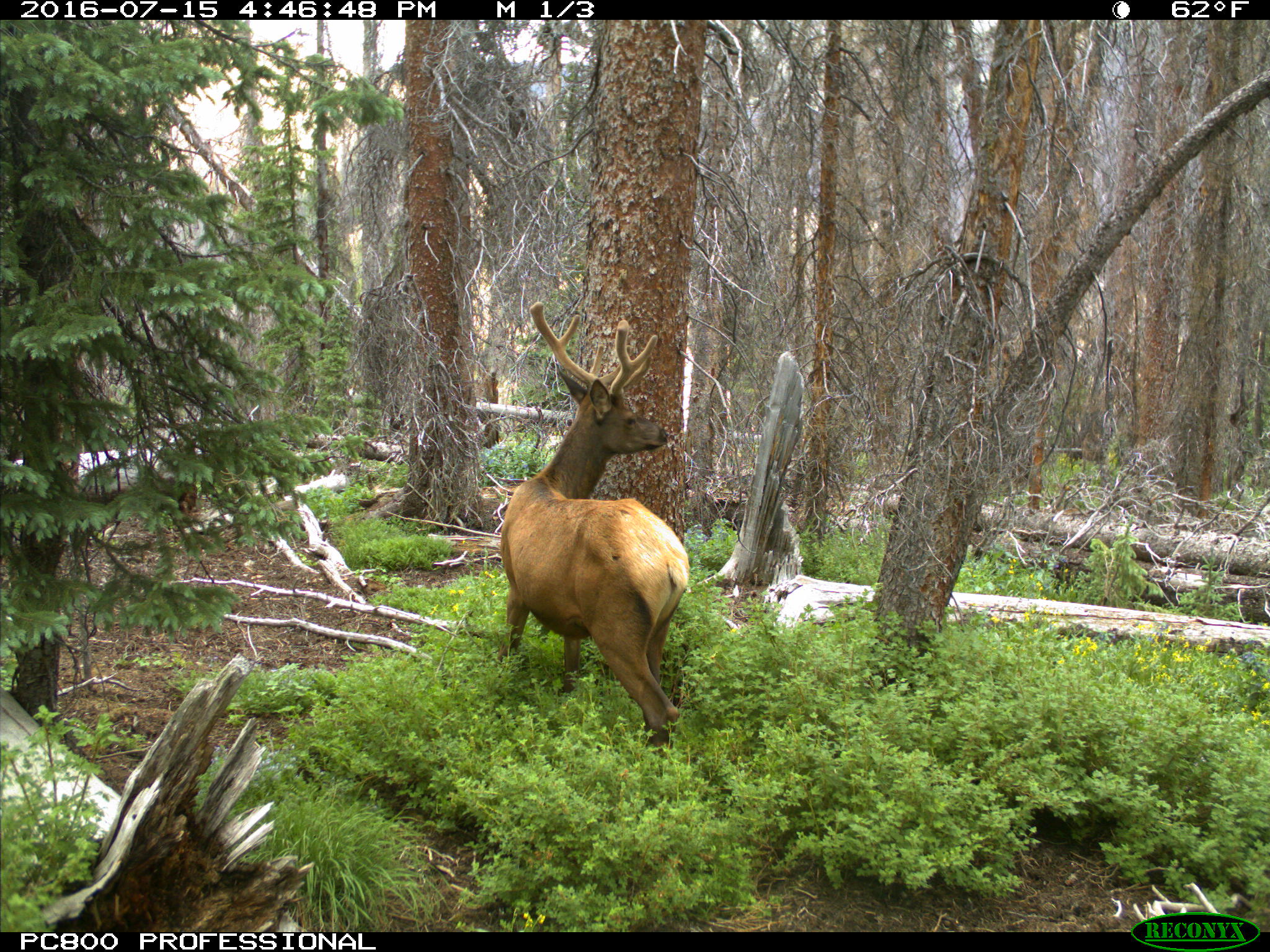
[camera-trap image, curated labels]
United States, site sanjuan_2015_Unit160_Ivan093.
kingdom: Animalia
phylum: Chordata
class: Mammalia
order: Artiodactyla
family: Cervidae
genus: Cervus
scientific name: Cervus elaphus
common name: red deer